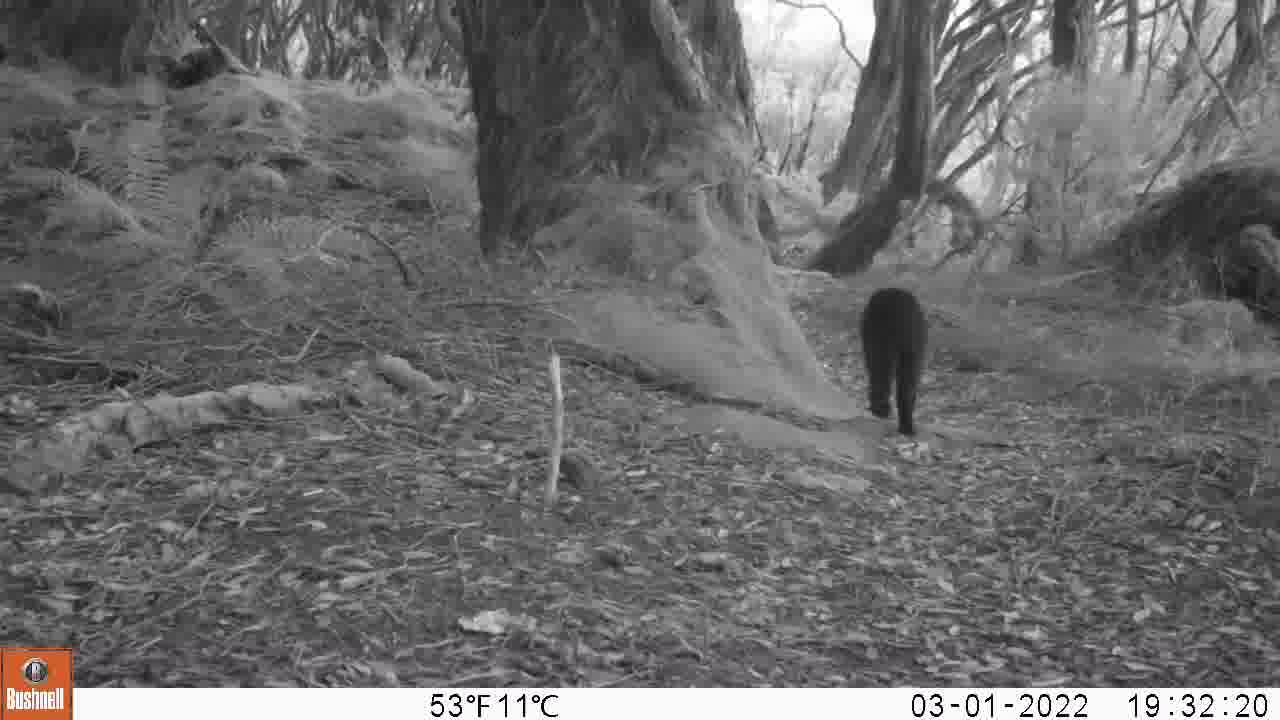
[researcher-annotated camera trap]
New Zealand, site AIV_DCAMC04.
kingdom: Animalia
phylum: Chordata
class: Mammalia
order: Carnivora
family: Felidae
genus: Felis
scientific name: Felis catus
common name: domestic cat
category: cat